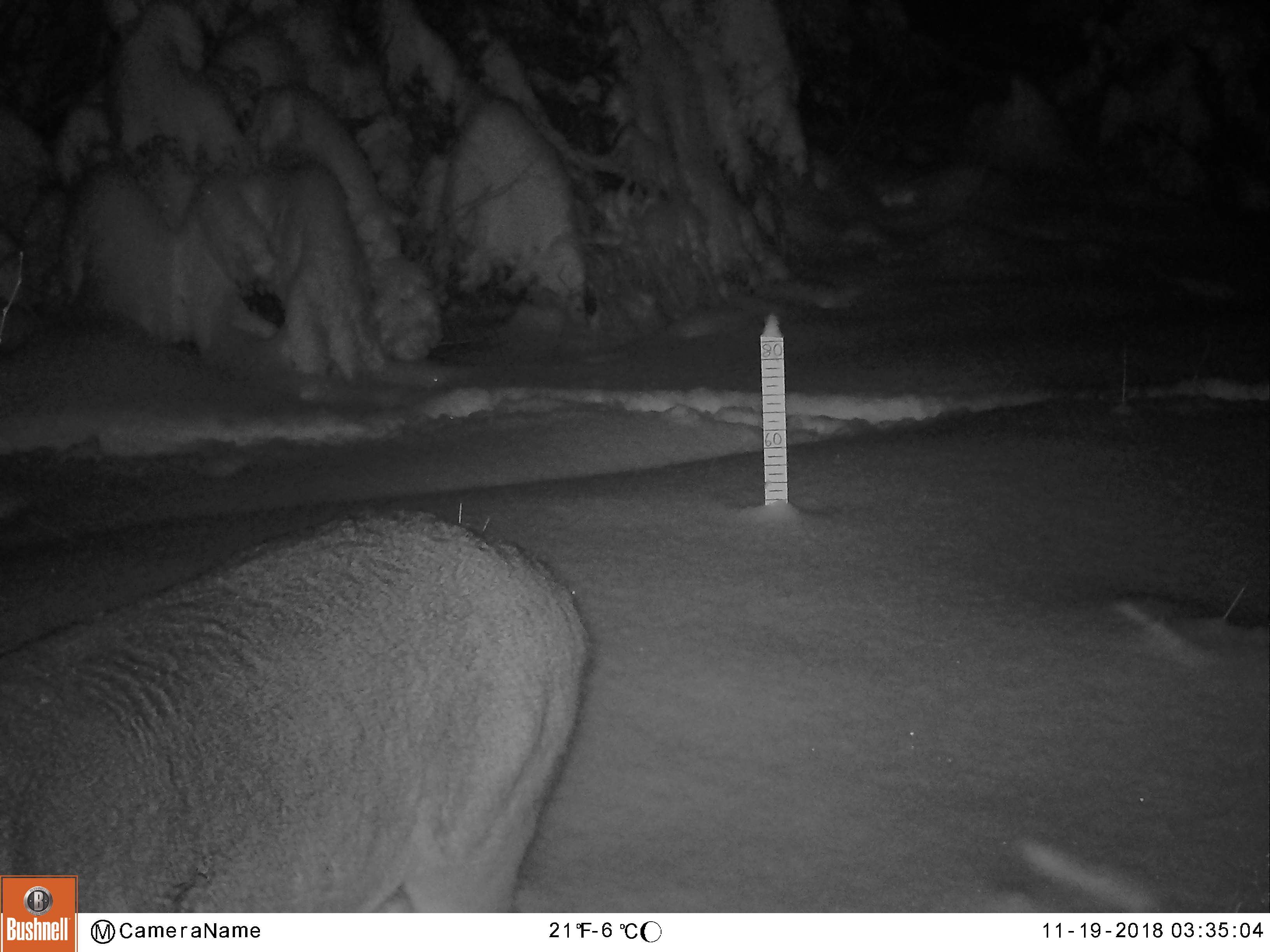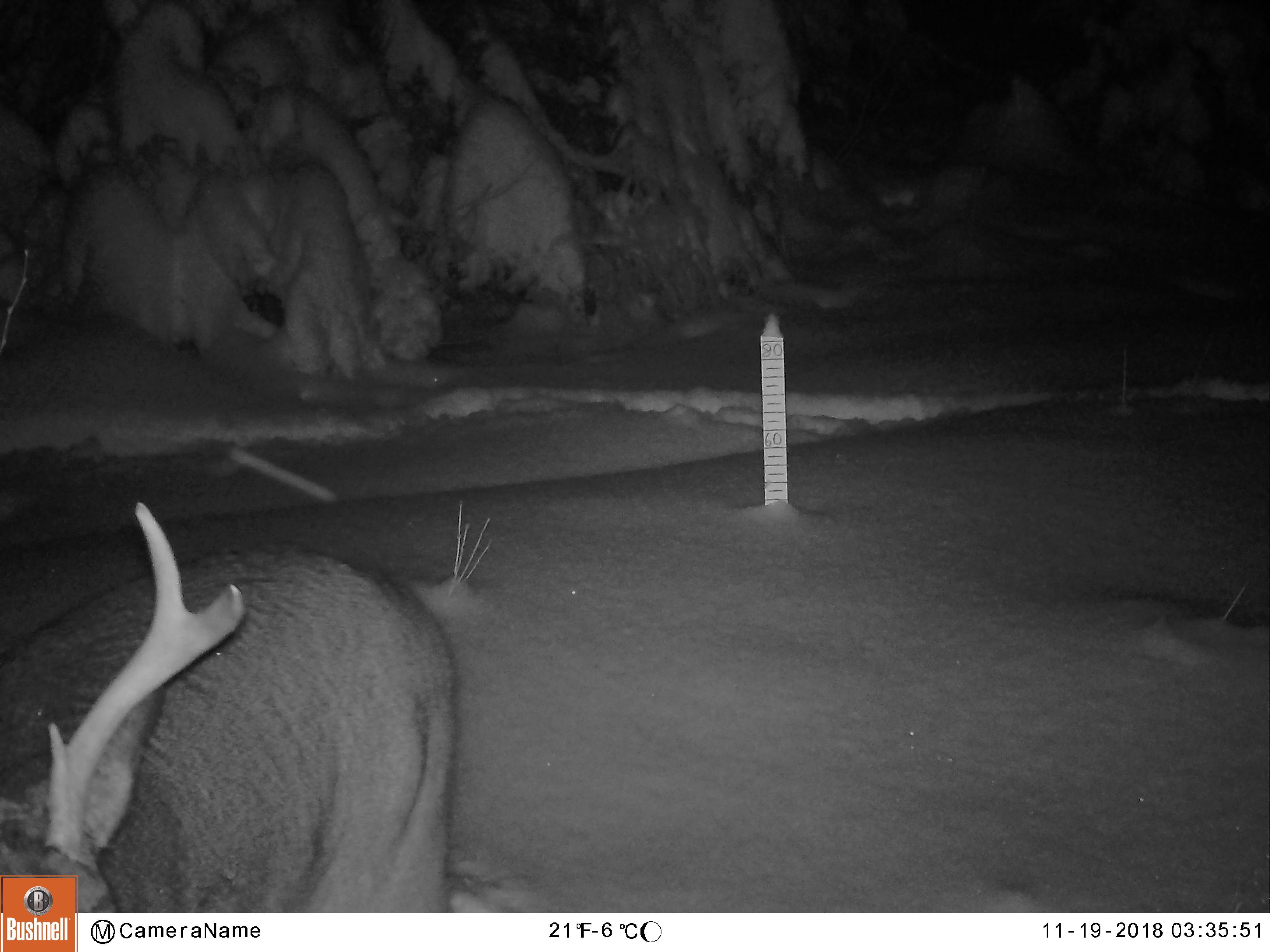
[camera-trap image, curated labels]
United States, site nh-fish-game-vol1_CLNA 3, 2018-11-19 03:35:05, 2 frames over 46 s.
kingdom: Animalia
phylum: Chordata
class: Mammalia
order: Artiodactyla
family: Cervidae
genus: Odocoileus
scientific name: Odocoileus virginianus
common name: white-tailed deer